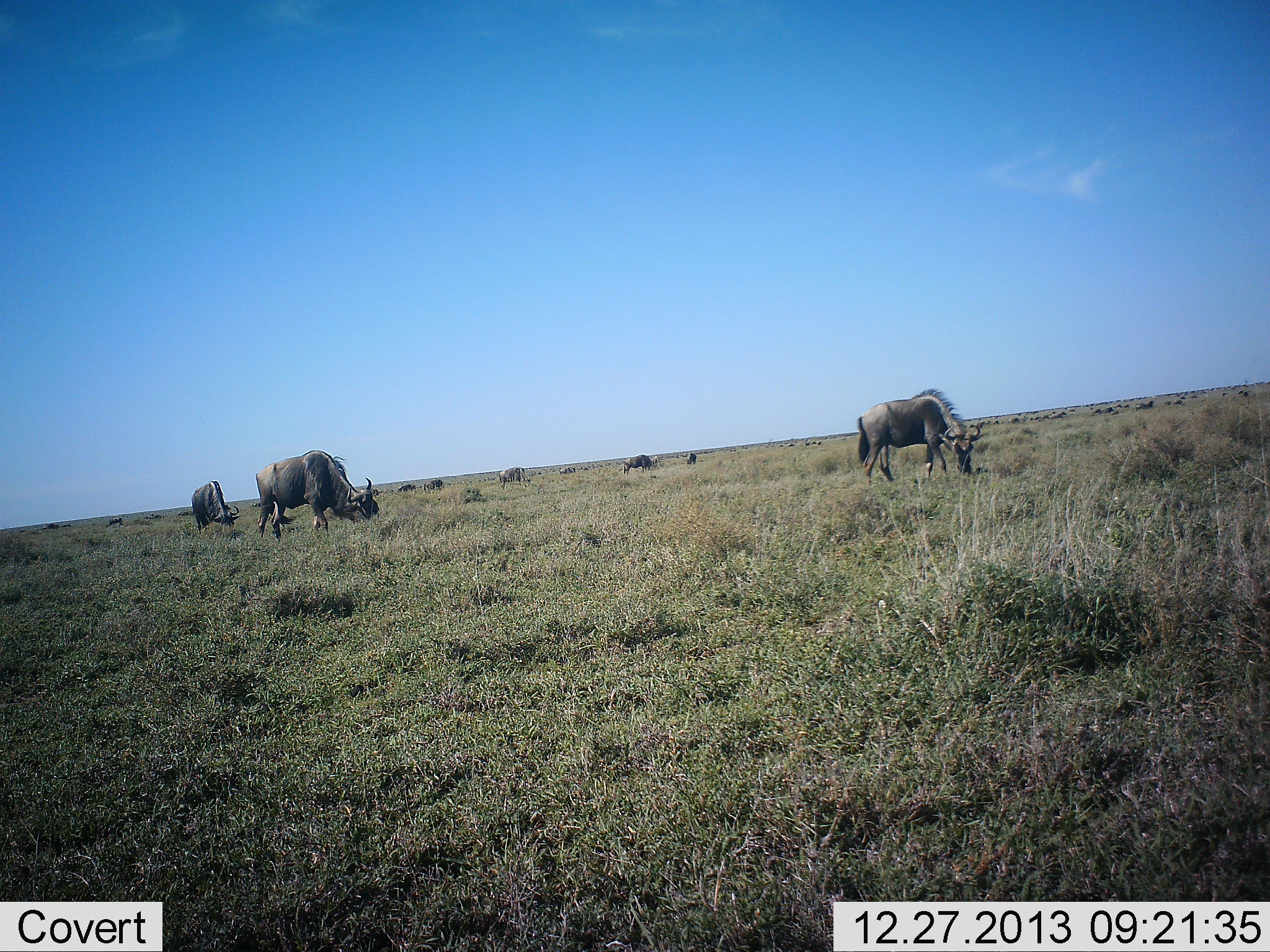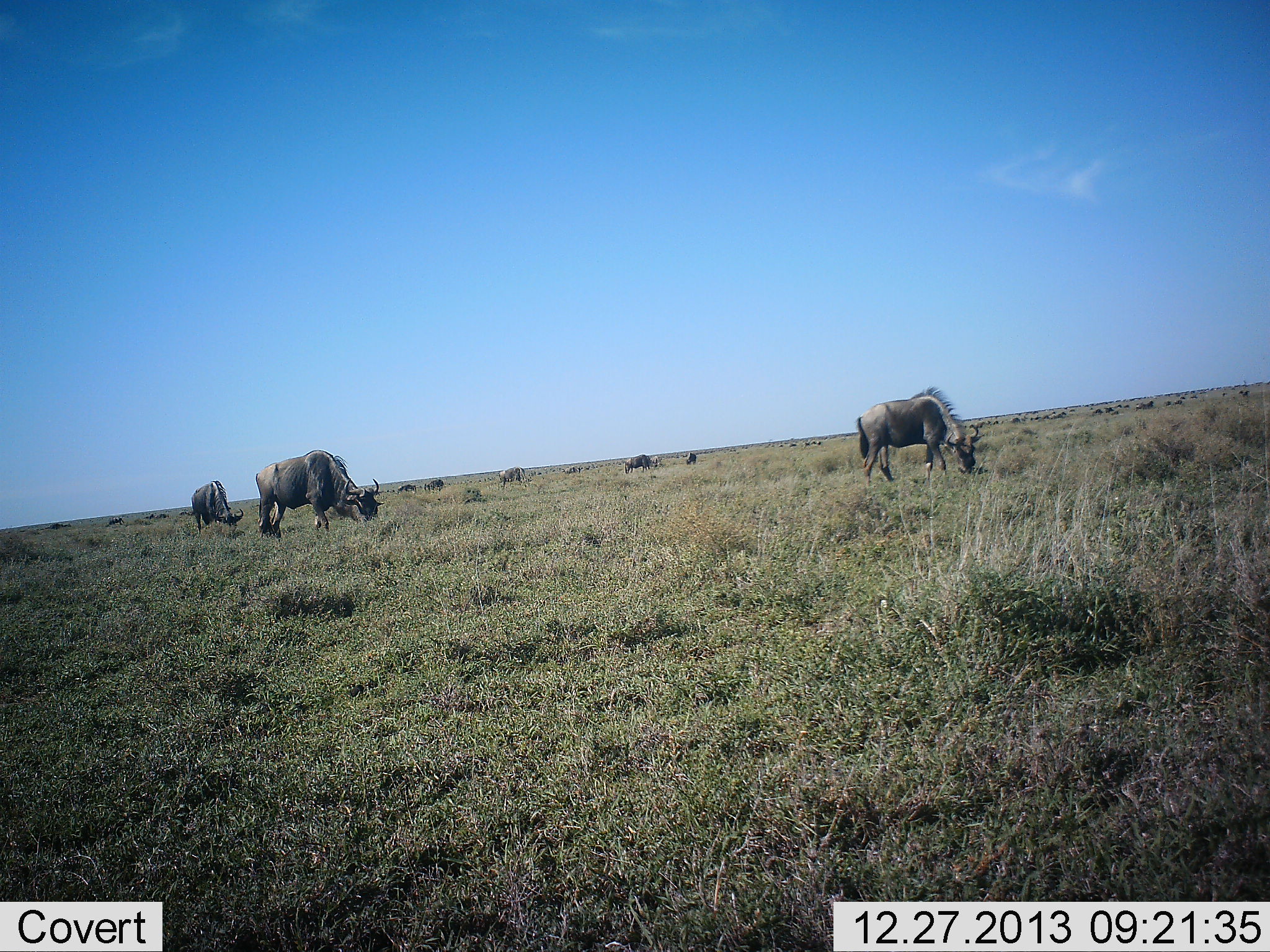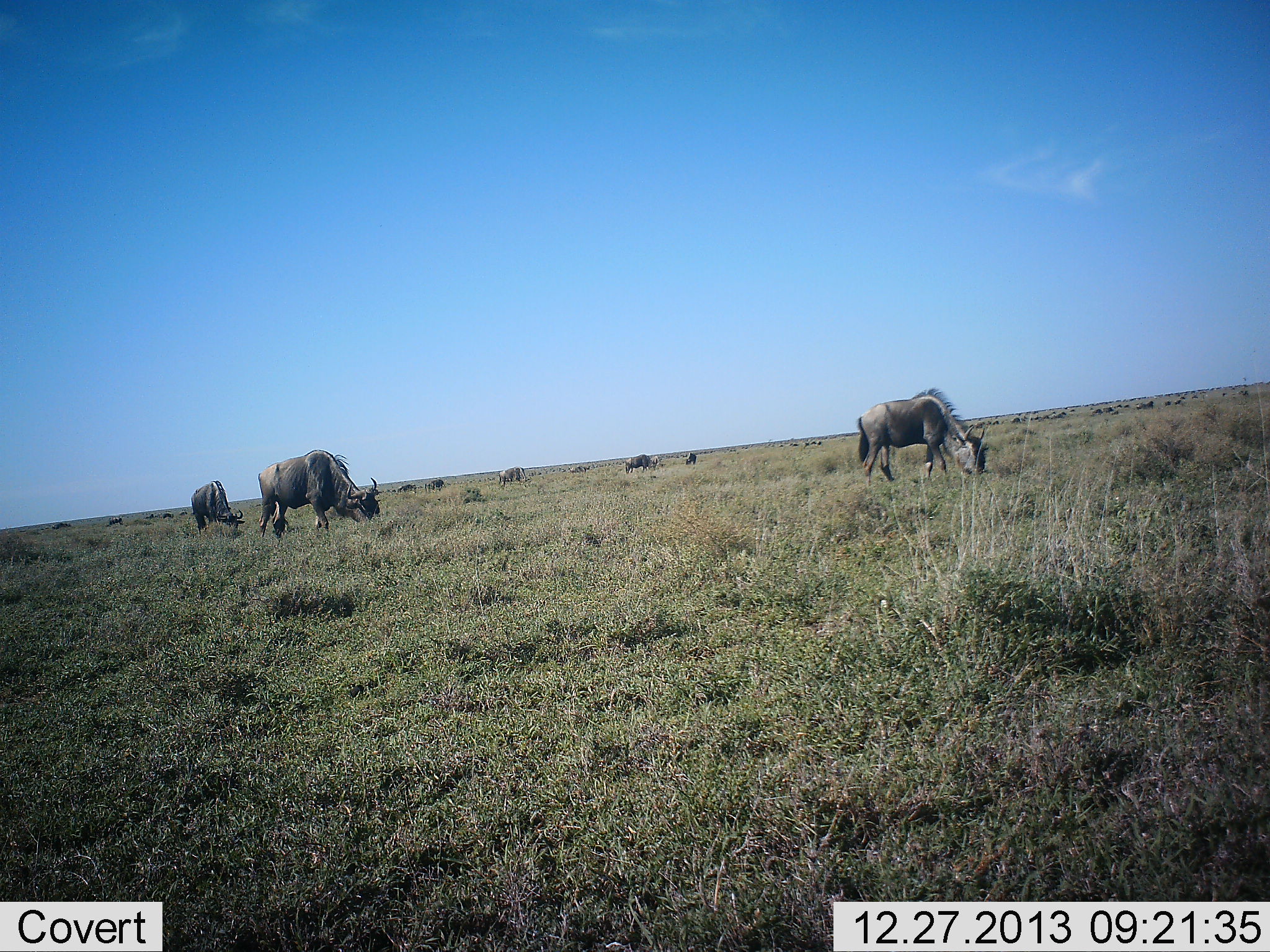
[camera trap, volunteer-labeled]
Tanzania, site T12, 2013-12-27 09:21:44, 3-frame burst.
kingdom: Animalia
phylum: Chordata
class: Mammalia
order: Artiodactyla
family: Bovidae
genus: Connochaetes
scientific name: Connochaetes taurinus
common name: blue wildebeest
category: wildebeest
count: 11-50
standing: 44%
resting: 0%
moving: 44%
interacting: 0%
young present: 0%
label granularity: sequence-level